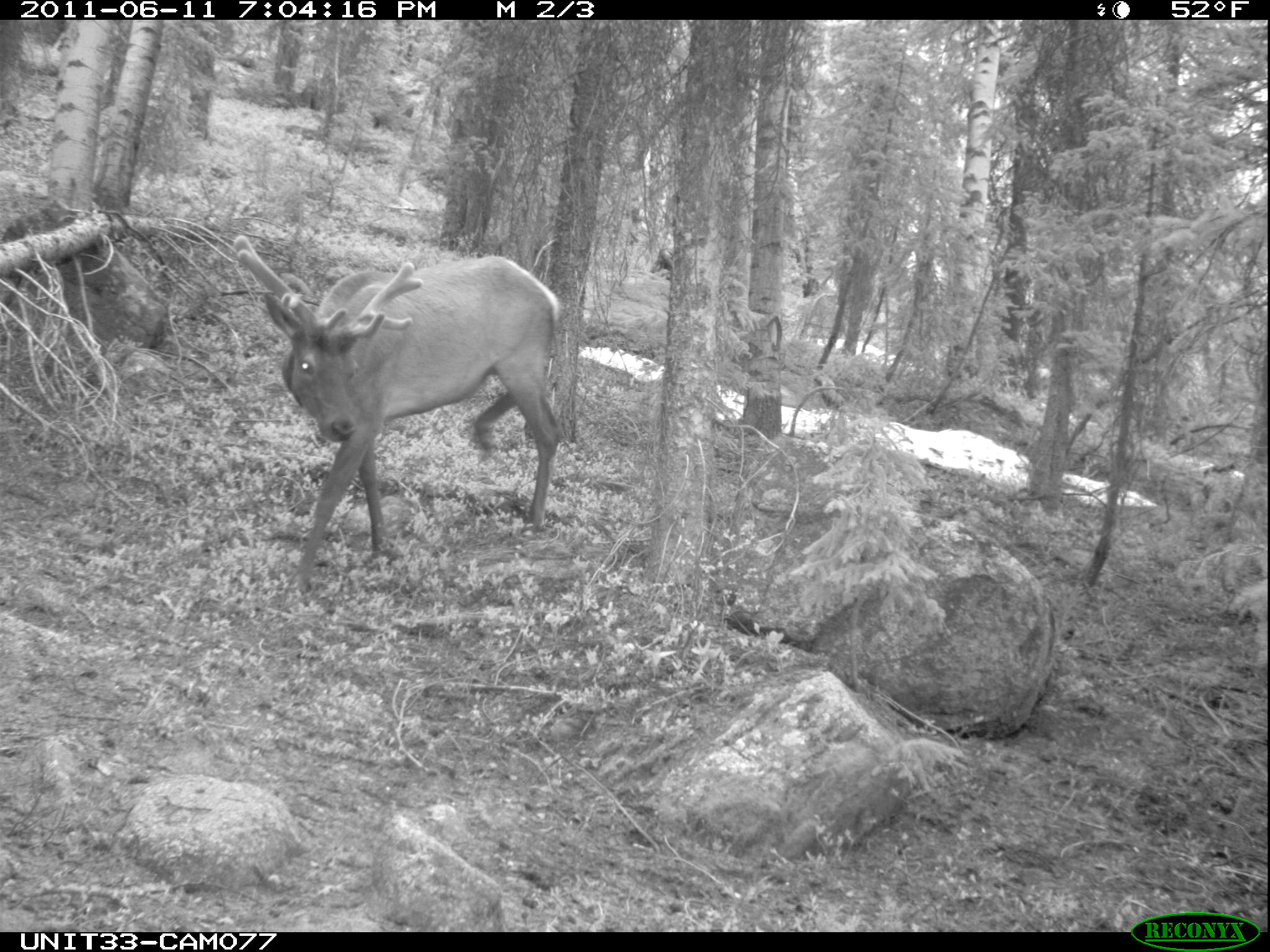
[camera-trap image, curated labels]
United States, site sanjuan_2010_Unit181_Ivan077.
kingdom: Animalia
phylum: Chordata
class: Mammalia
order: Artiodactyla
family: Cervidae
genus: Cervus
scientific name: Cervus elaphus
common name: red deer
Cervus elaphus (red deer).